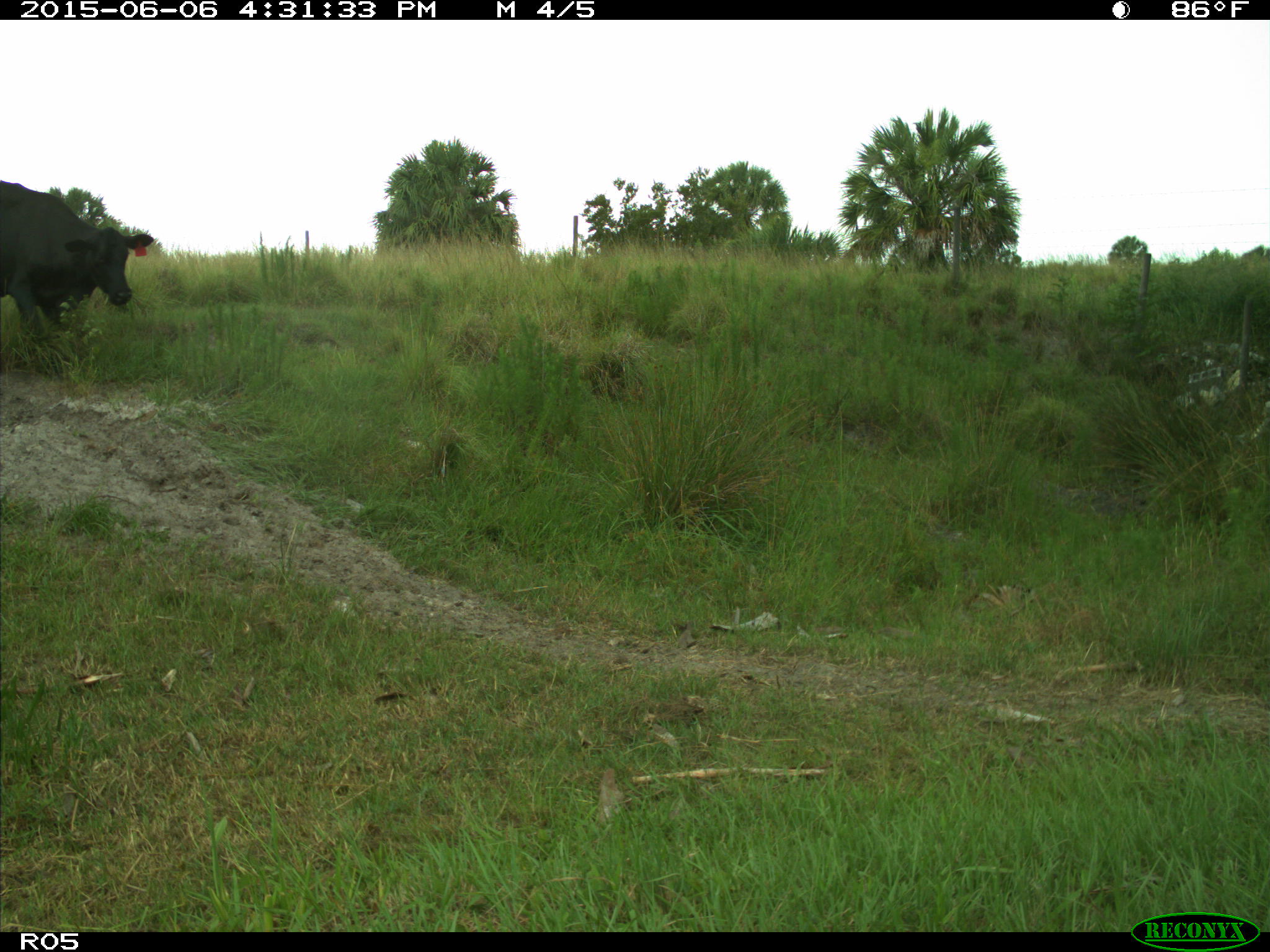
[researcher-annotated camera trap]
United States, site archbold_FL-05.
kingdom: Animalia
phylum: Chordata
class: Mammalia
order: Artiodactyla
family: Bovidae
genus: Bos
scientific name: Bos taurus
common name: domestic cow